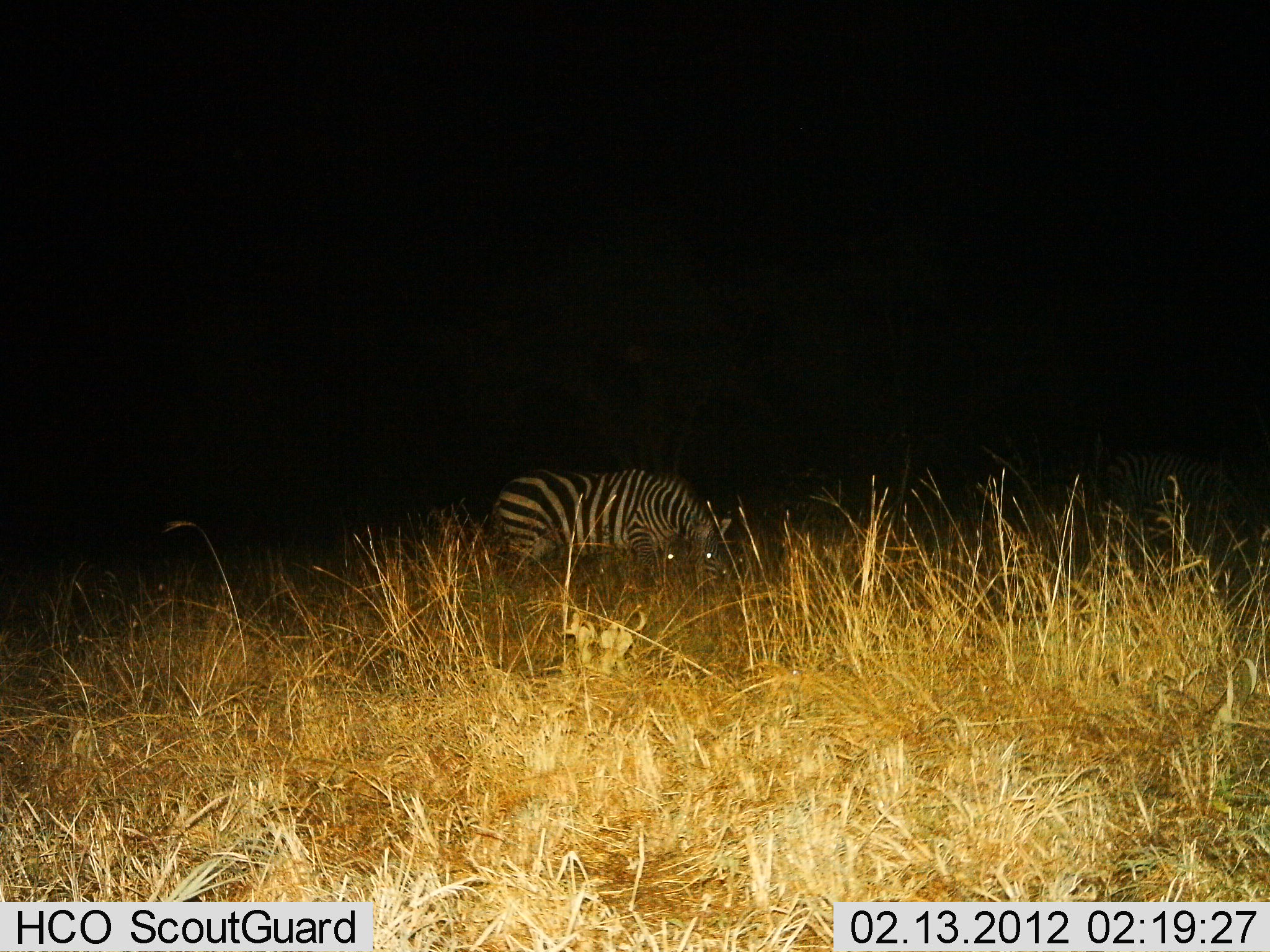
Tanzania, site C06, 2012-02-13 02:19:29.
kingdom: Animalia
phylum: Chordata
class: Mammalia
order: Perissodactyla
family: Equidae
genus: Equus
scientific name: Equus quagga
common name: plains zebra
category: zebra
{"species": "zebra (plains zebra) (Equus quagga)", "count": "1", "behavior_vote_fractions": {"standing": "32%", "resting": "5%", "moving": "0%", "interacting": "0%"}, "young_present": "0%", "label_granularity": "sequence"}